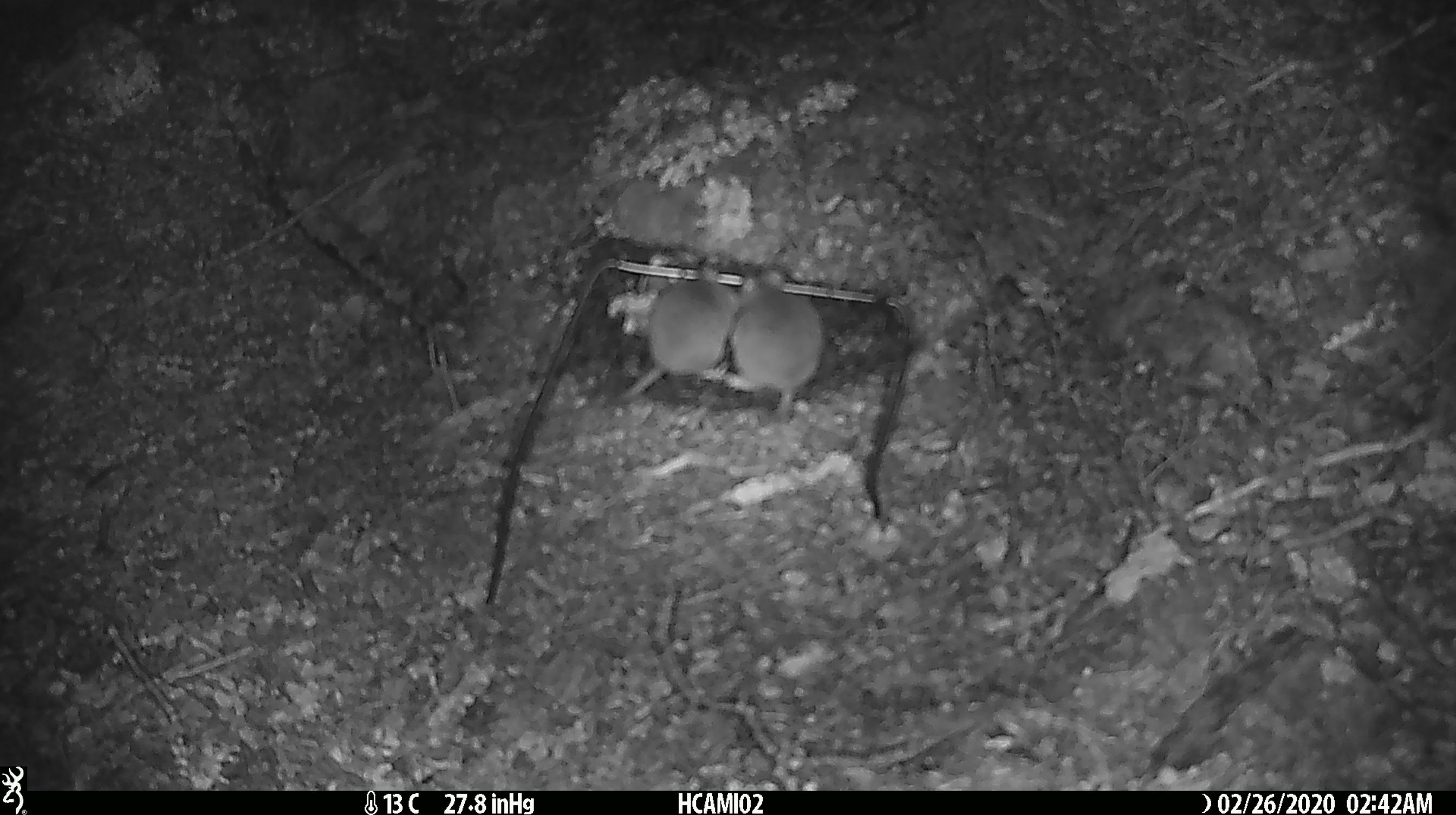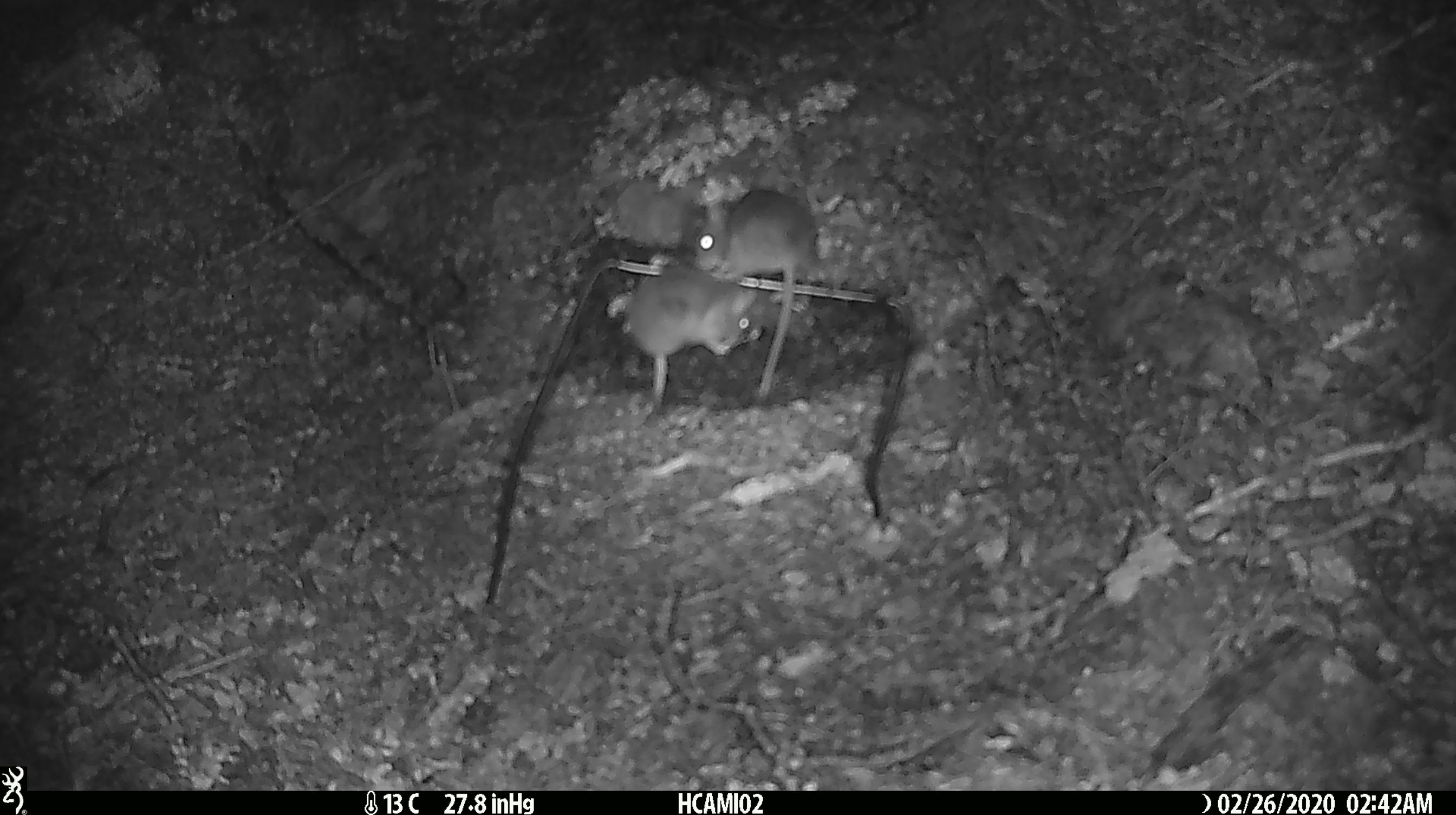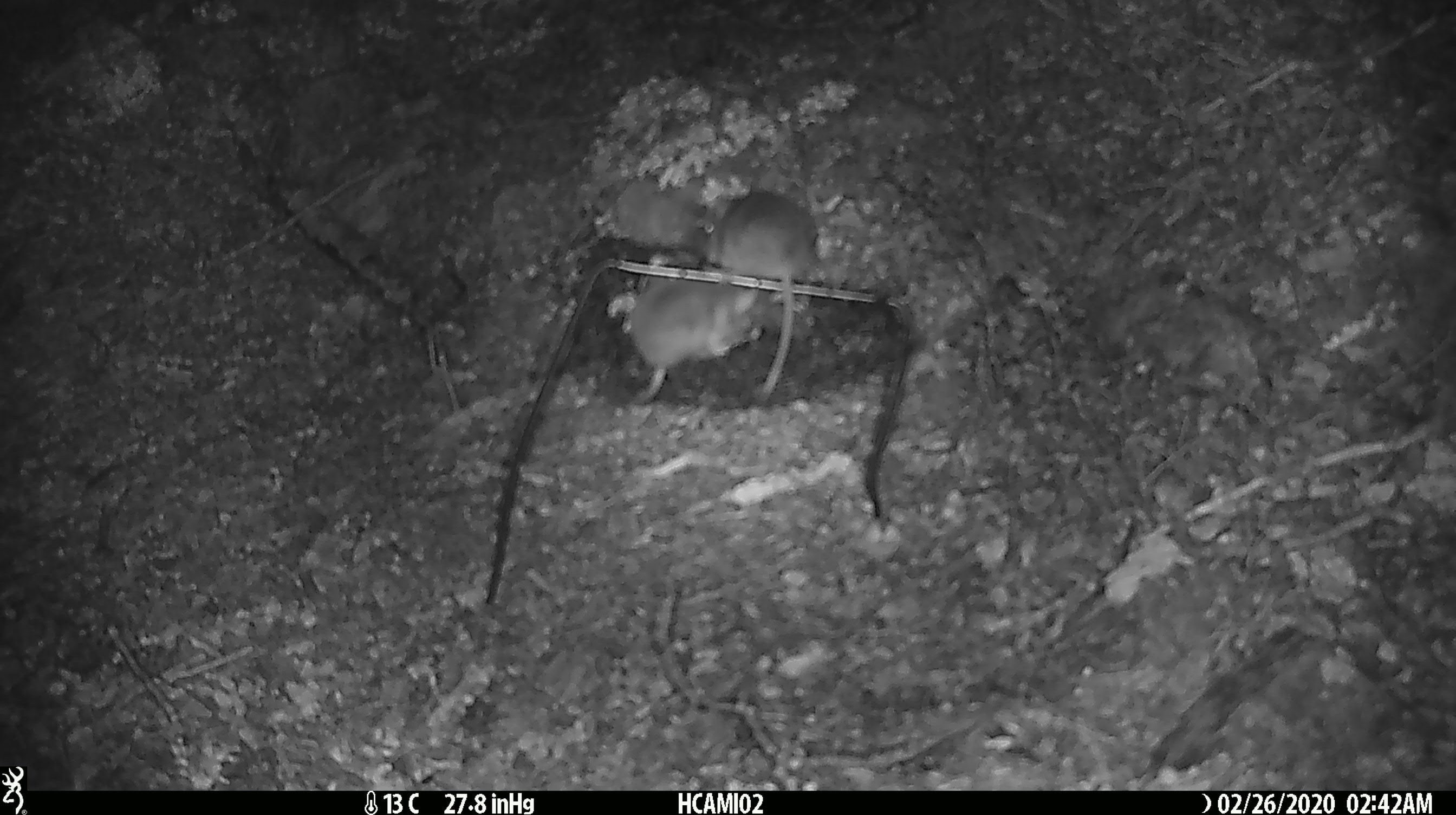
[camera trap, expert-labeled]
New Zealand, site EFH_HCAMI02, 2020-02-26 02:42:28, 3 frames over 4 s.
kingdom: Animalia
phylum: Chordata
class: Mammalia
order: Rodentia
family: Muridae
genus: Mus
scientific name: Mus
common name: mouse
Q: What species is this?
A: Mouse (Mus).